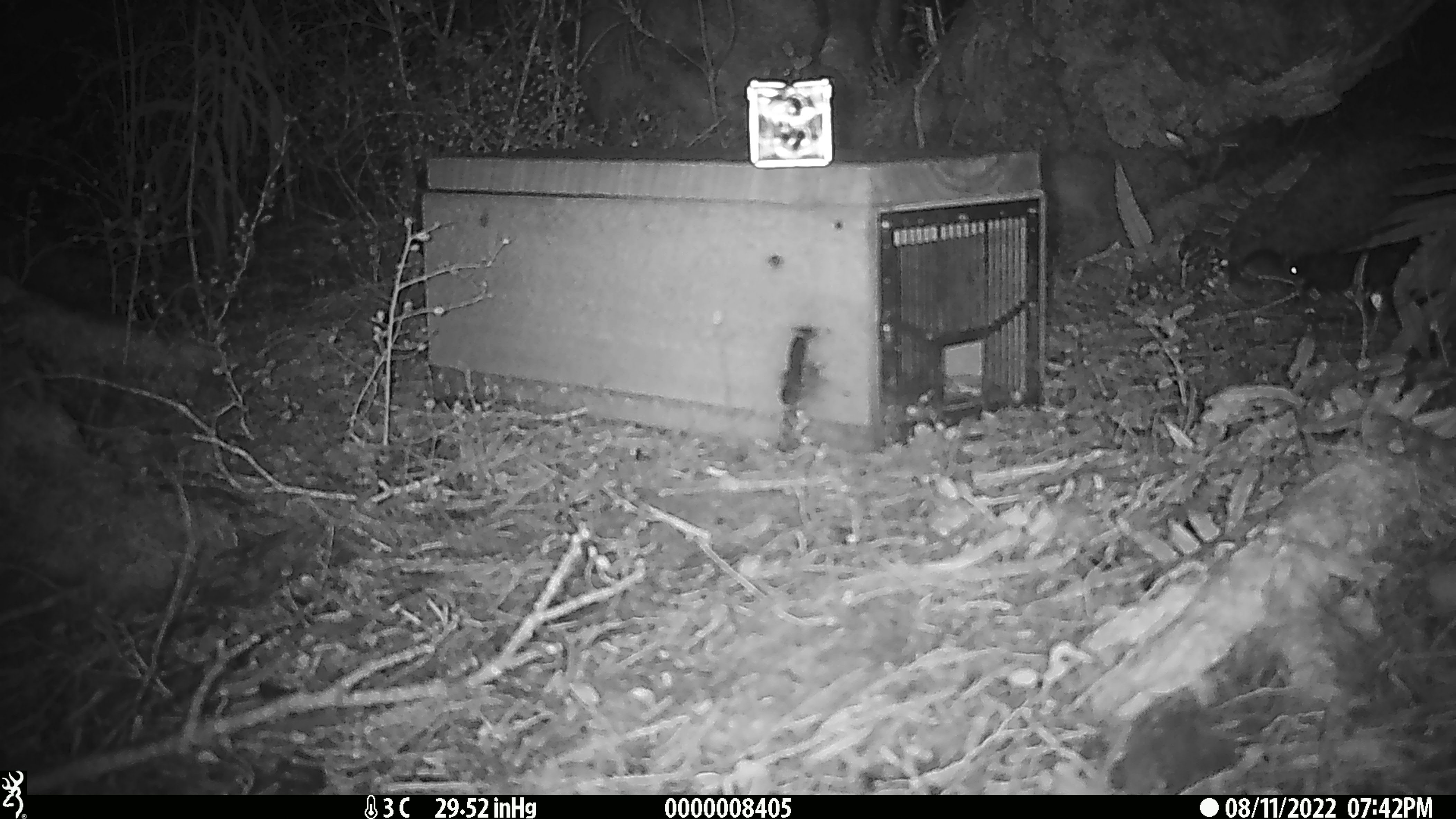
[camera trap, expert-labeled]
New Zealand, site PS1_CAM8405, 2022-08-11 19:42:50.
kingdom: Animalia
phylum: Chordata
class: Mammalia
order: Rodentia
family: Muridae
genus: Mus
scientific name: Mus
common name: mouse